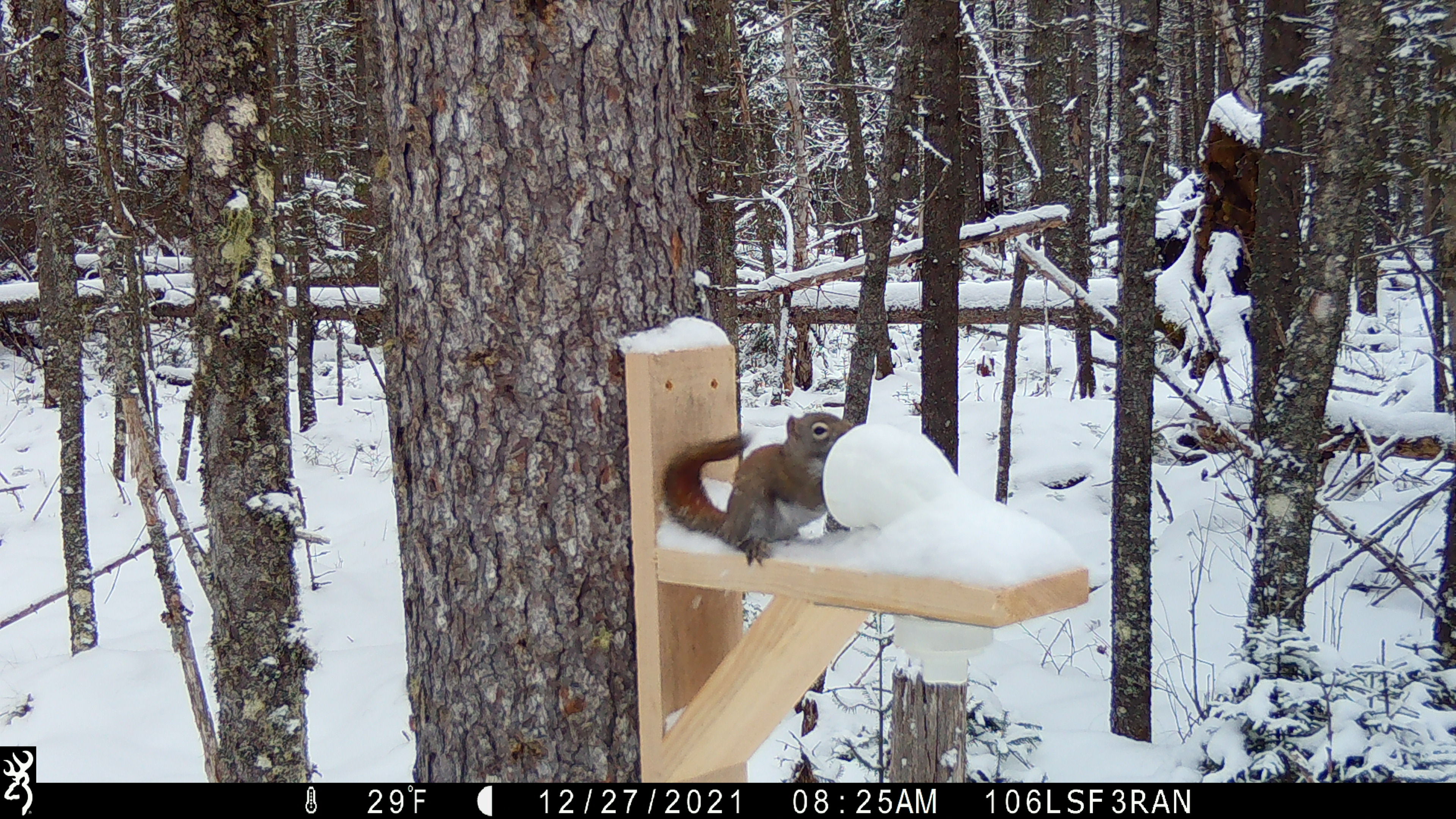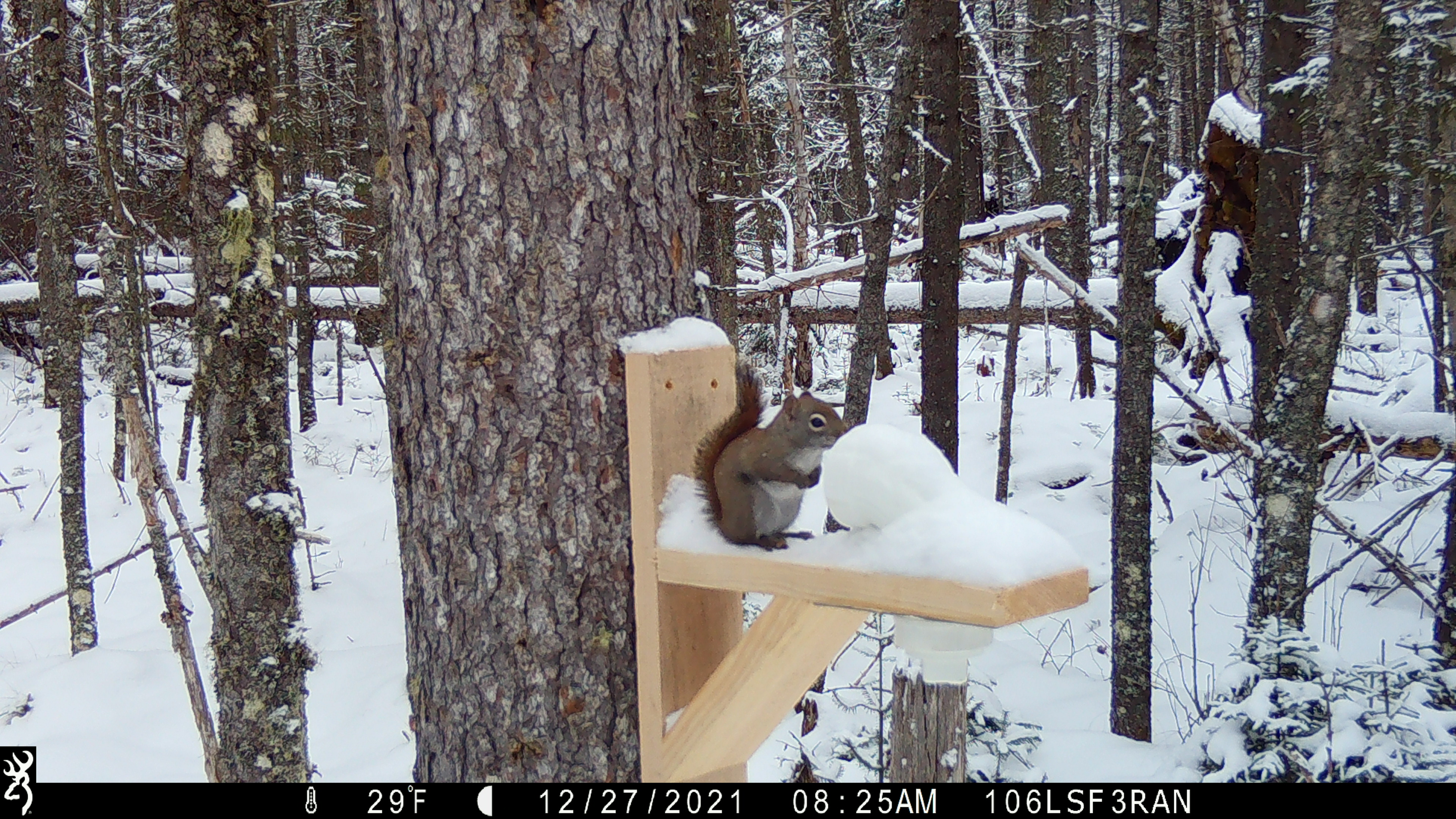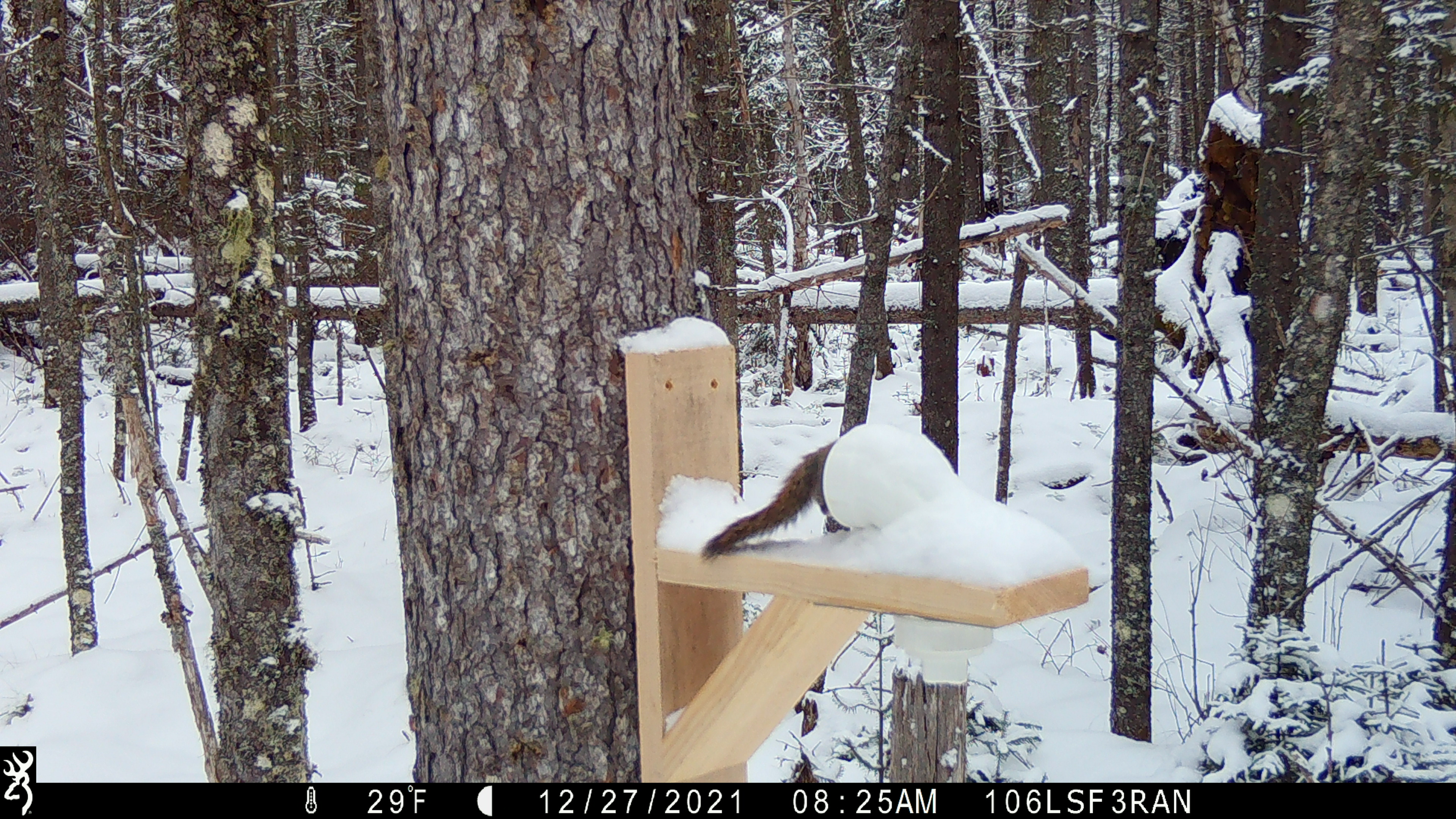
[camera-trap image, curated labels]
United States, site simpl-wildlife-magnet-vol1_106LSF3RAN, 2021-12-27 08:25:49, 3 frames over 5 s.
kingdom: Animalia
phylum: Chordata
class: Mammalia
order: Rodentia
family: Sciuridae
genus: Tamiasciurus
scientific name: Tamiasciurus hudsonicus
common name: red squirrel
Red squirrel (Tamiasciurus hudsonicus).